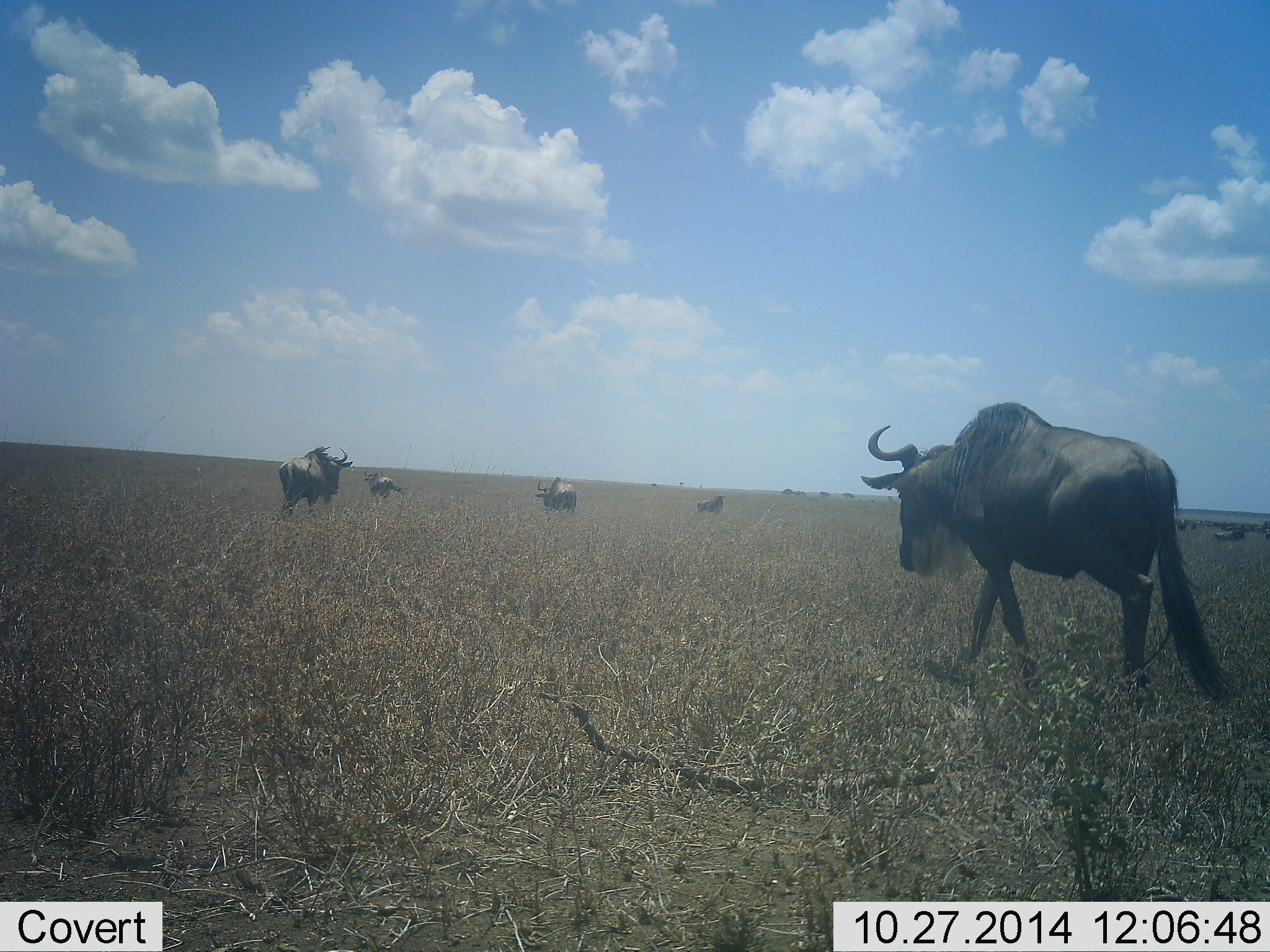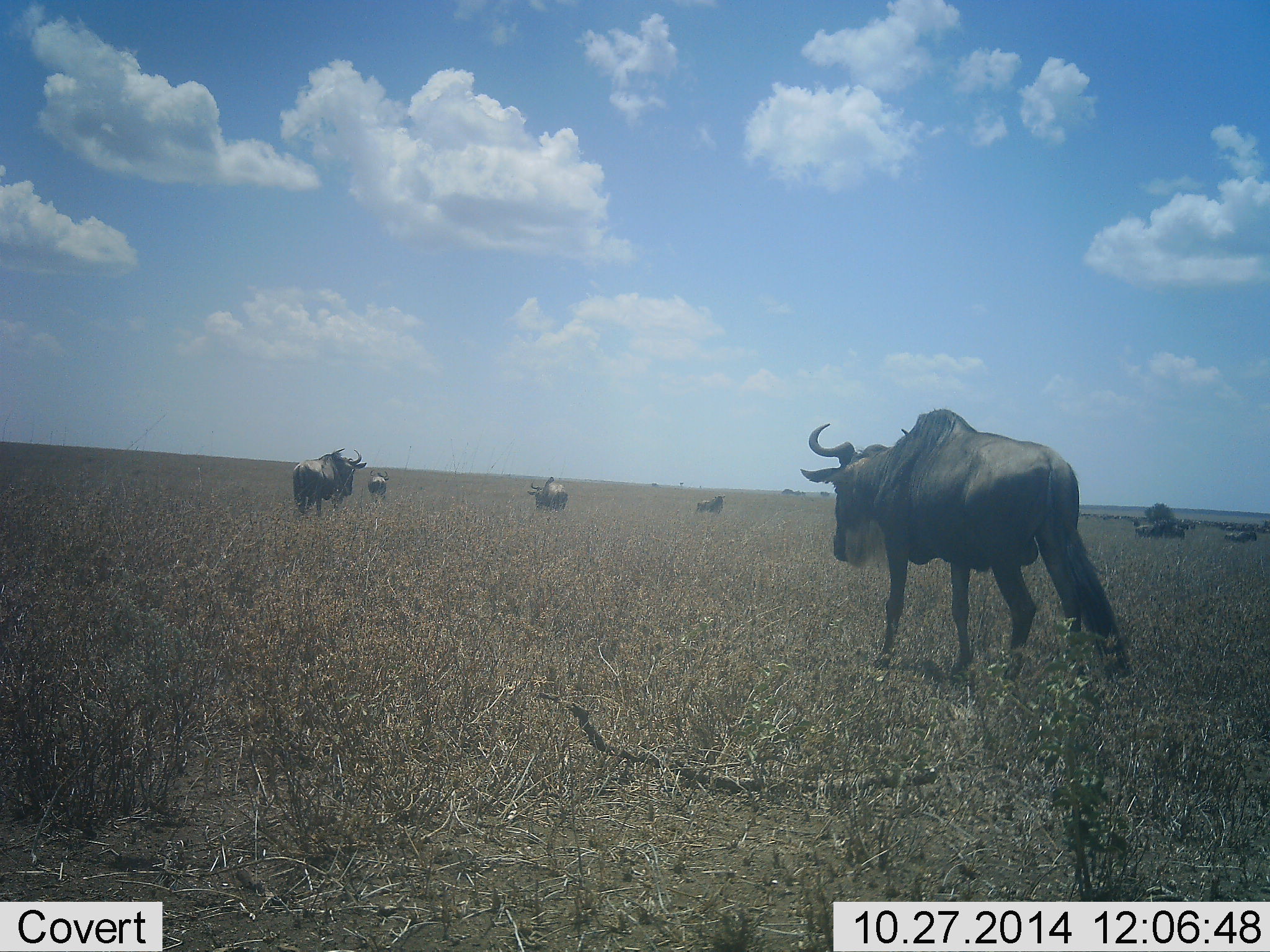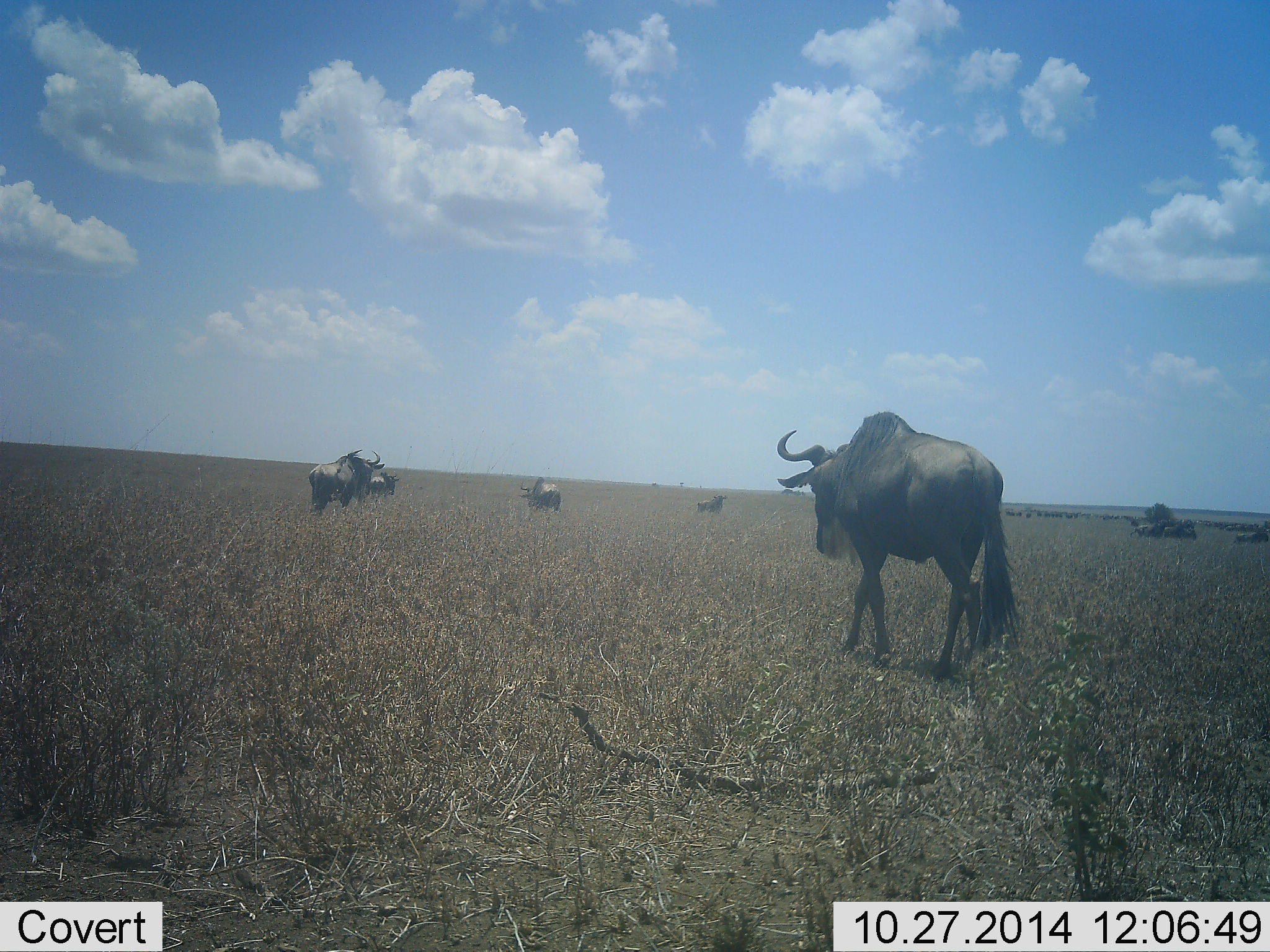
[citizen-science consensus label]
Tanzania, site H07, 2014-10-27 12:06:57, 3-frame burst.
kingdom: Animalia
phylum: Chordata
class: Mammalia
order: Artiodactyla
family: Bovidae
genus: Connochaetes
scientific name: Connochaetes taurinus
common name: blue wildebeest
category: wildebeest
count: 8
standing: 20%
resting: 0%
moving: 90%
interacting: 0%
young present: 0%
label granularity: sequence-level